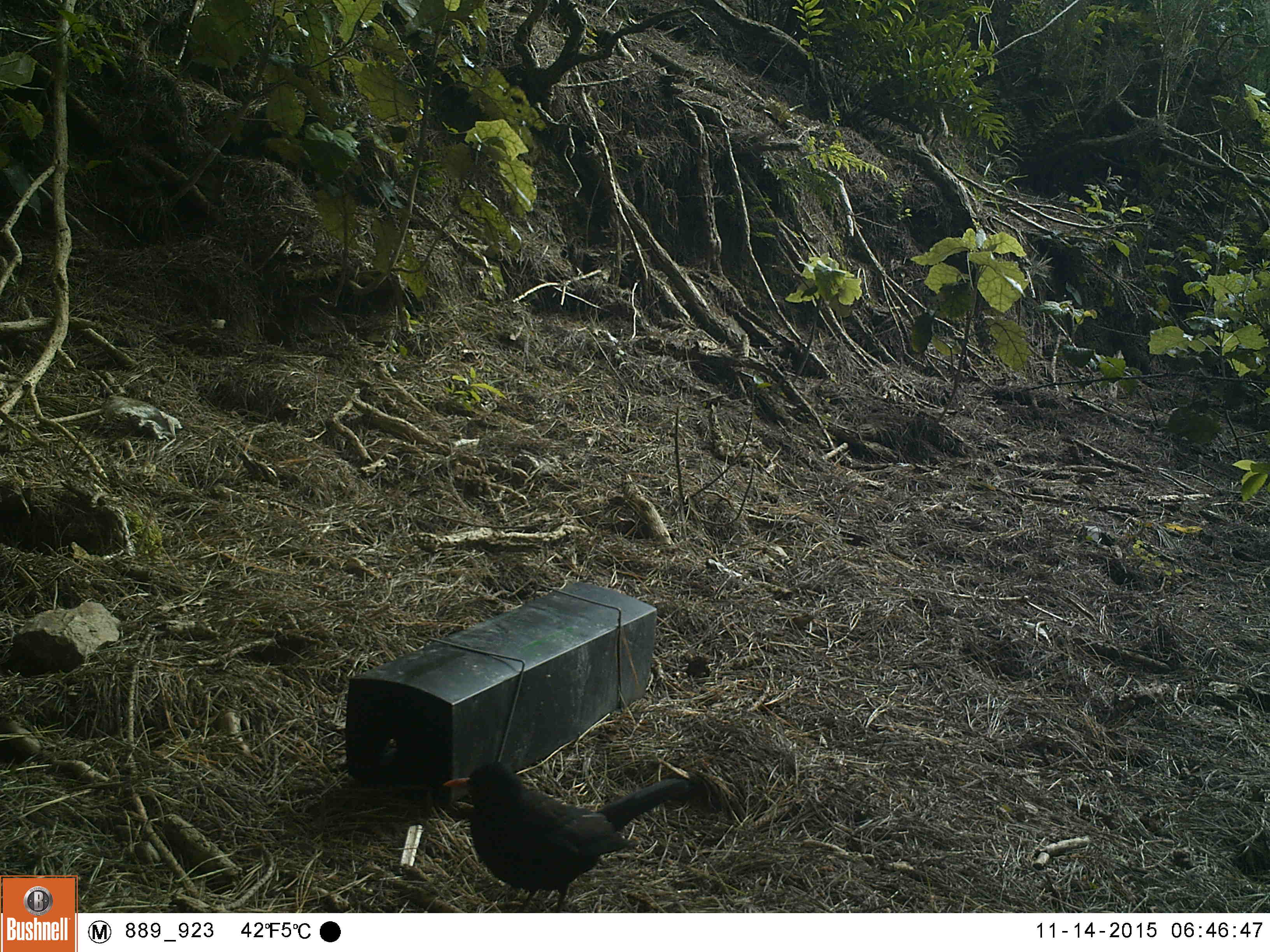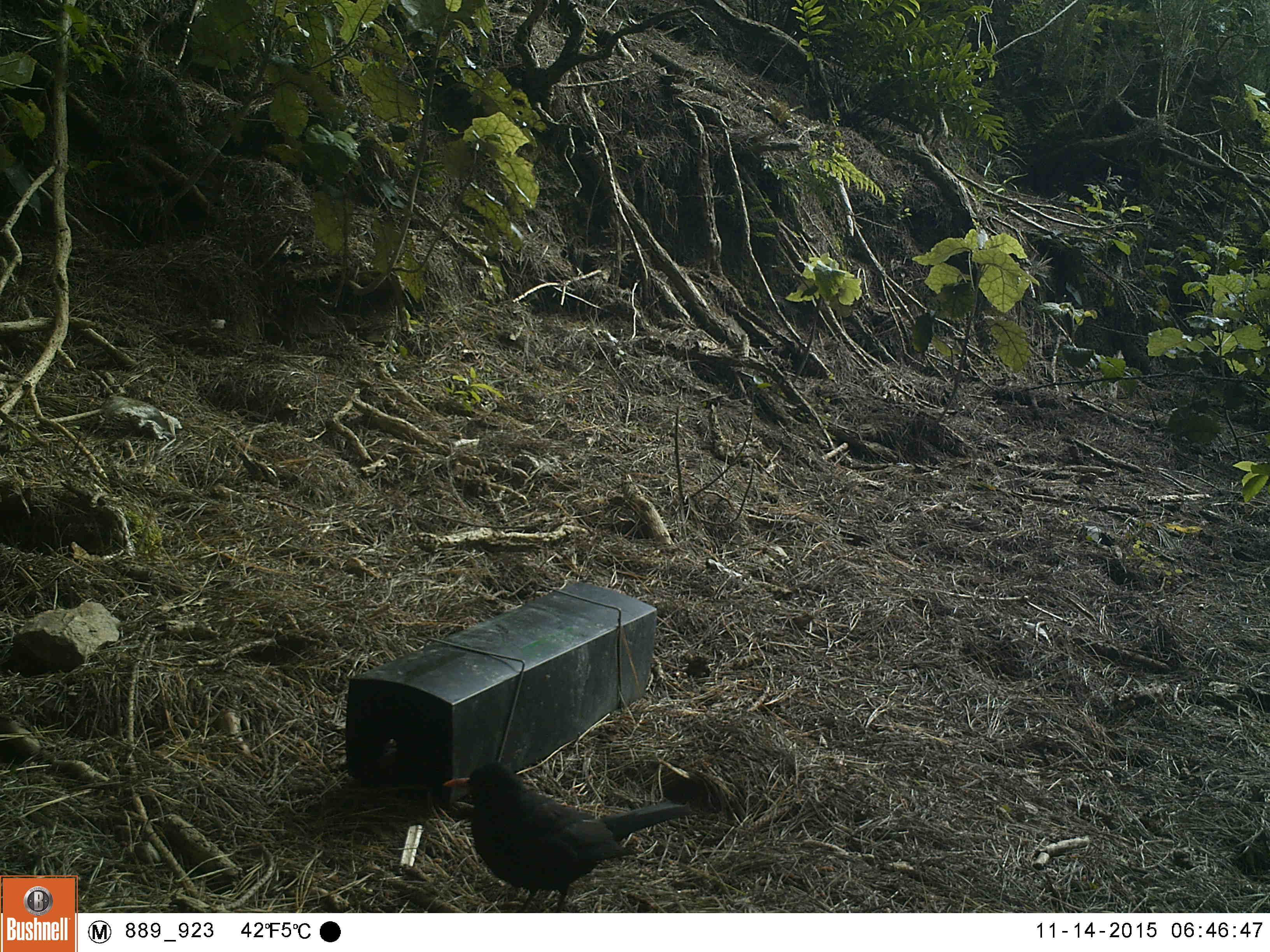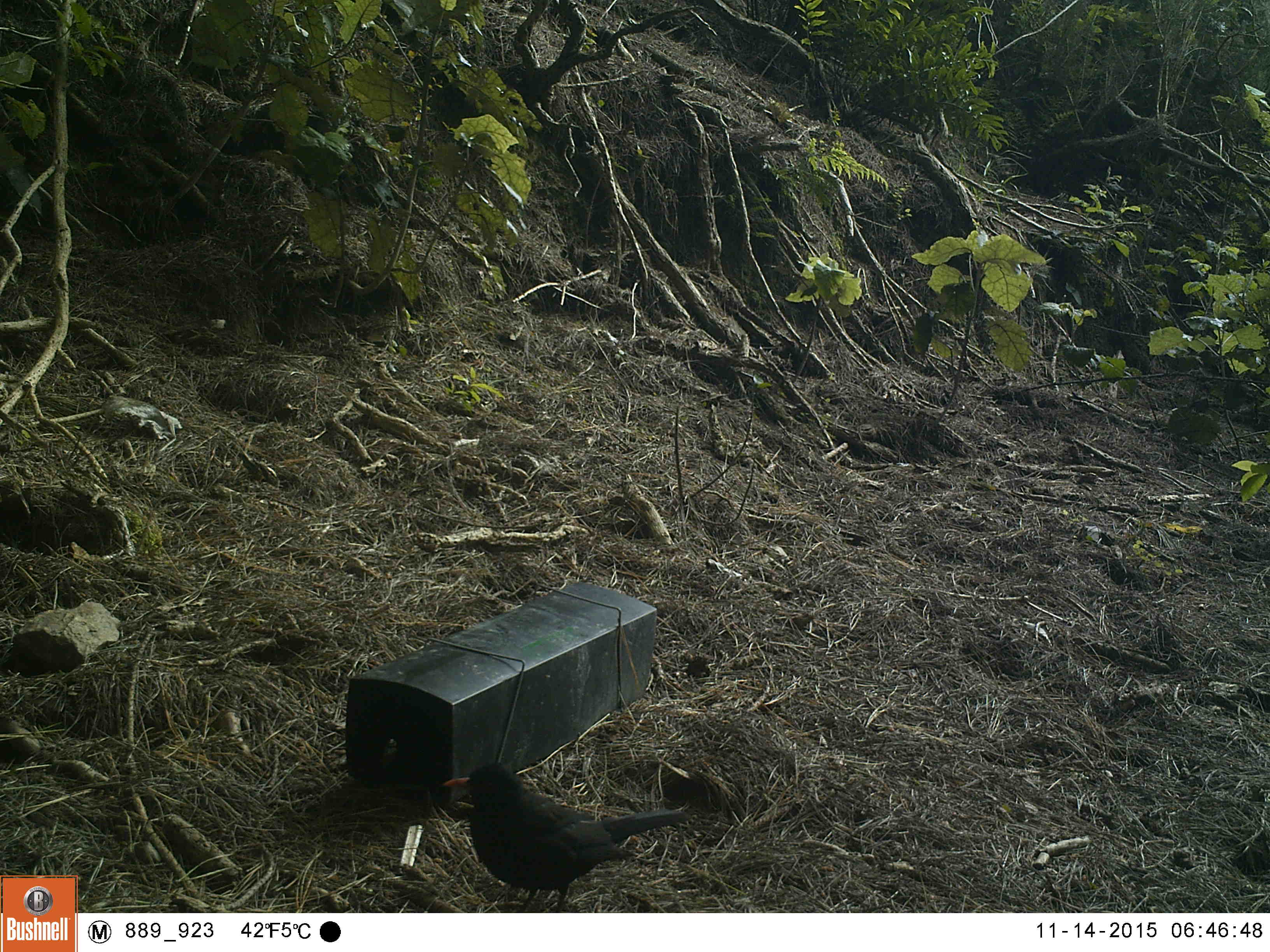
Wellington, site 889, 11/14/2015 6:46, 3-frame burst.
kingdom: Animalia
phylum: Chordata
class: Aves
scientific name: Aves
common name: bird